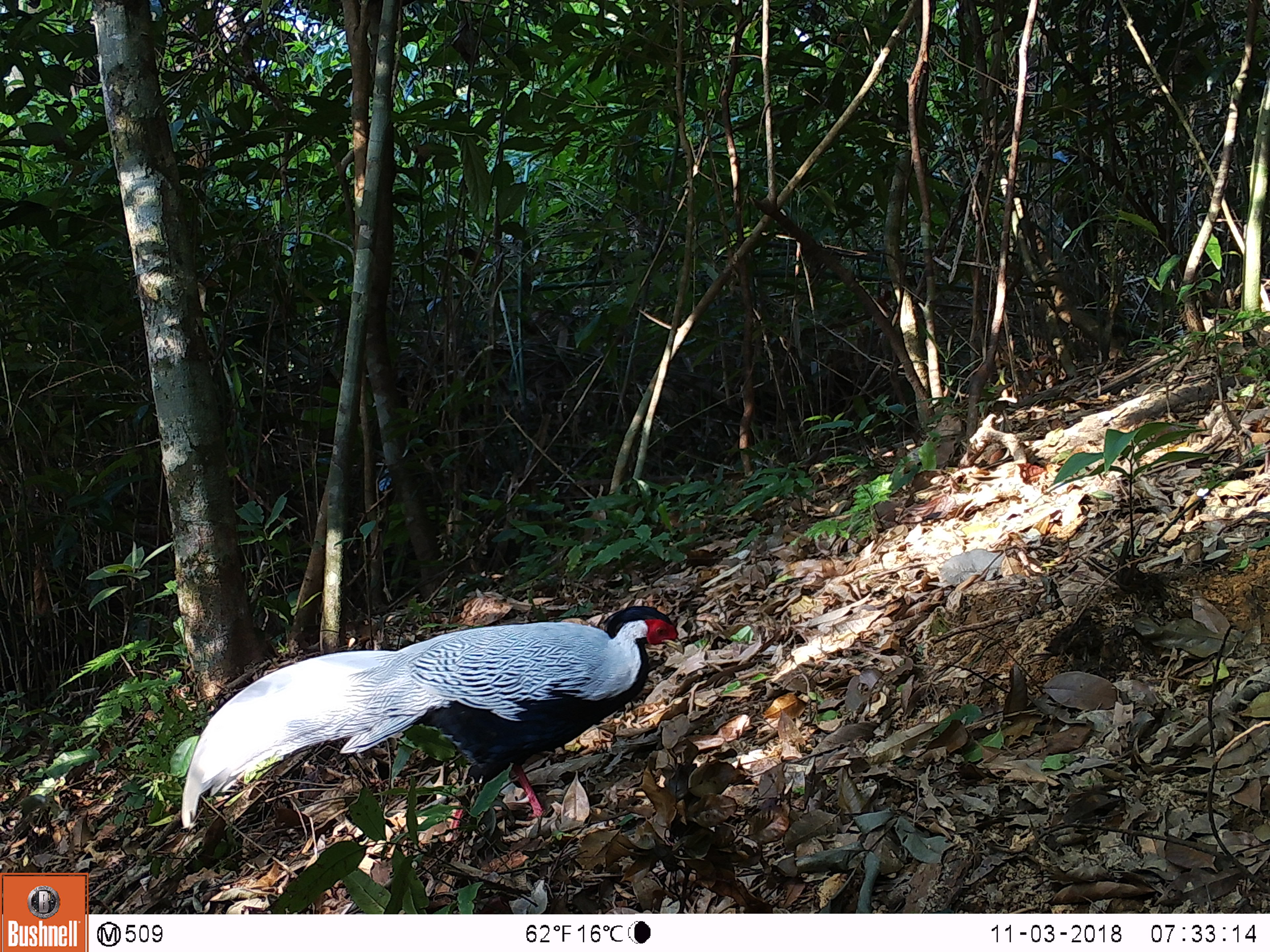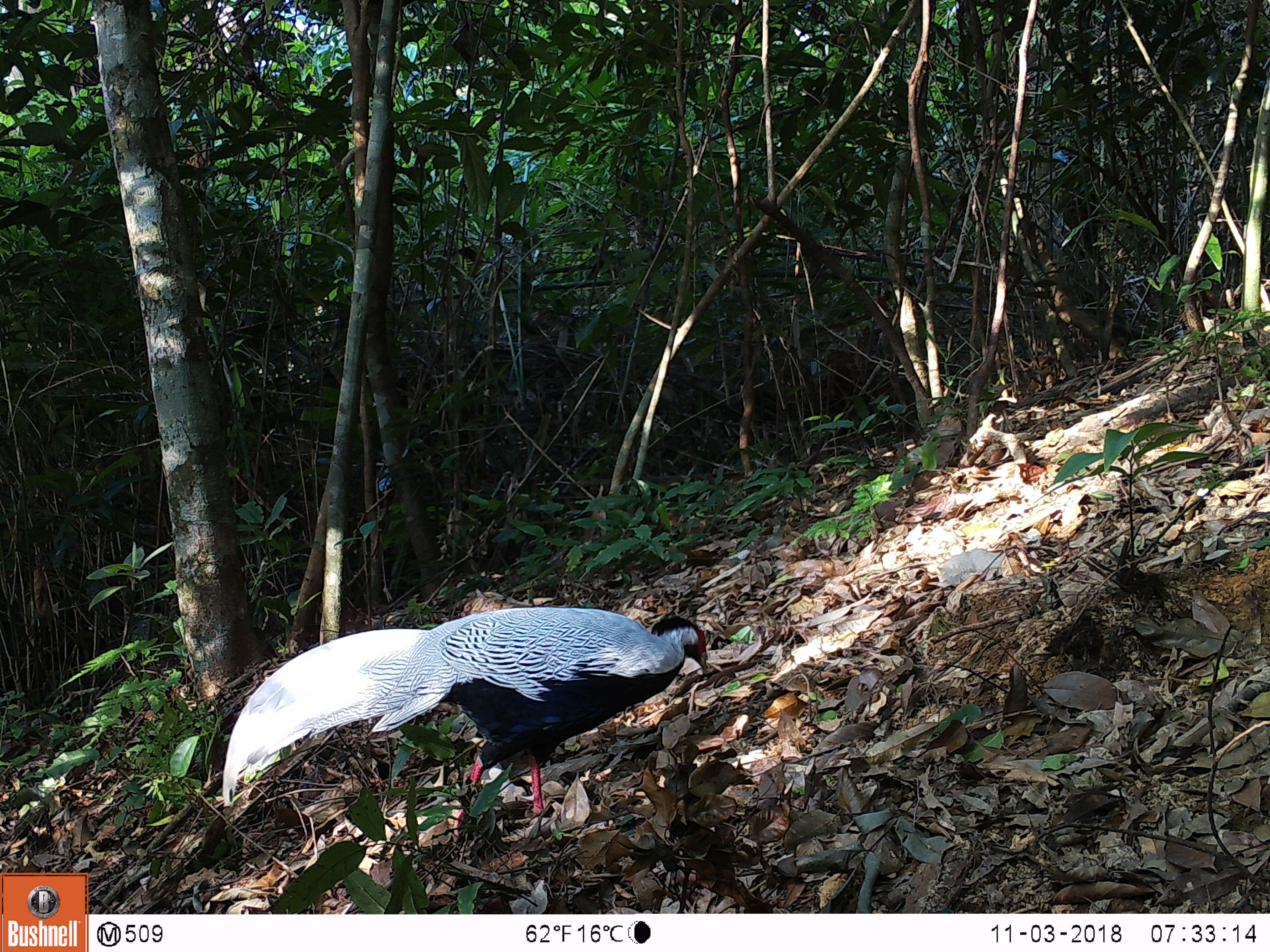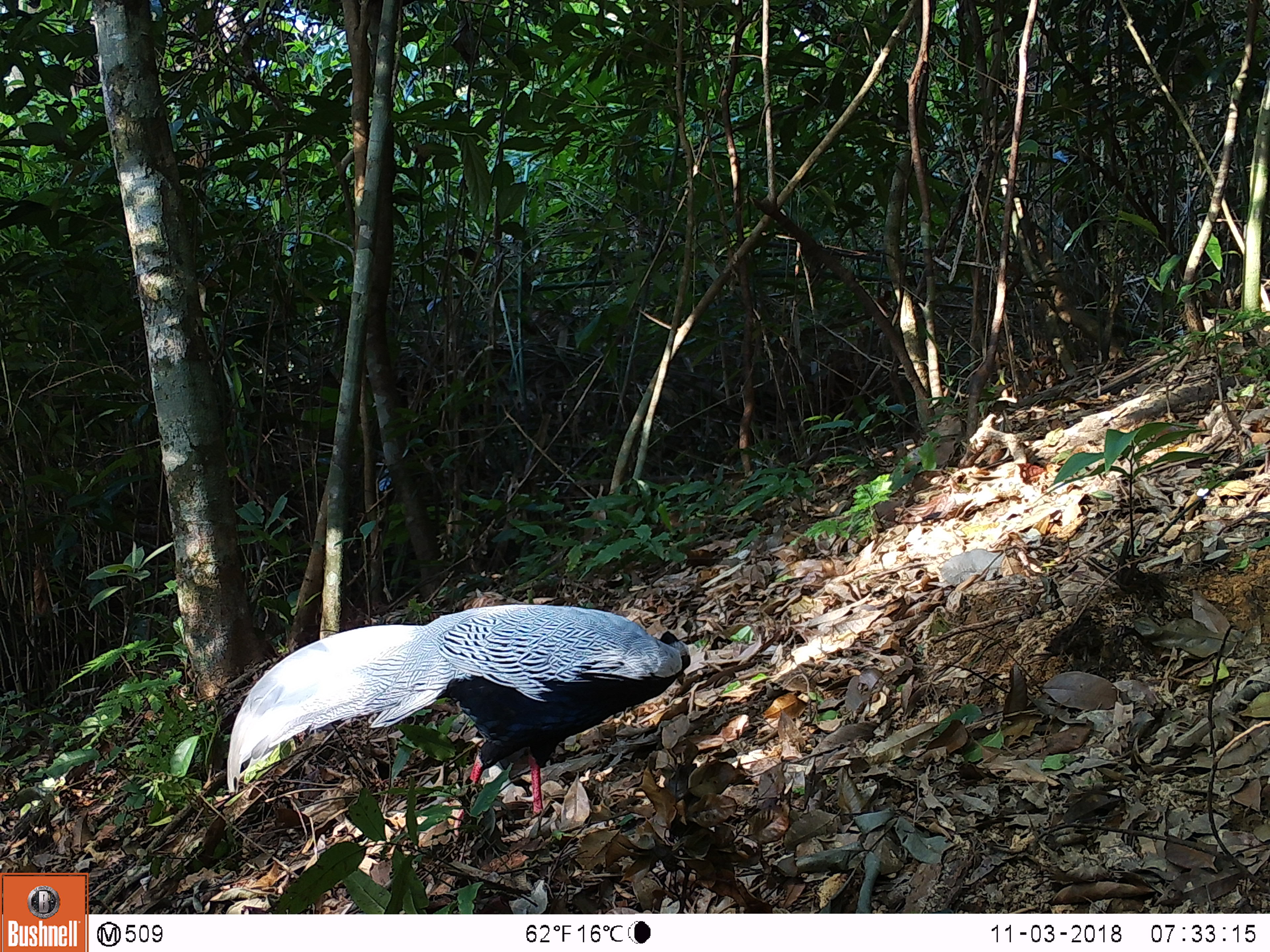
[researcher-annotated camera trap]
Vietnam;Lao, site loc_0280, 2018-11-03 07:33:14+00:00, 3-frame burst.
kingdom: Animalia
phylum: Chordata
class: Aves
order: Galliformes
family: Phasianidae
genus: Lophura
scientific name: Lophura nycthemera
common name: silver pheasant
Silver pheasant (Lophura nycthemera). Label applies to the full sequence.